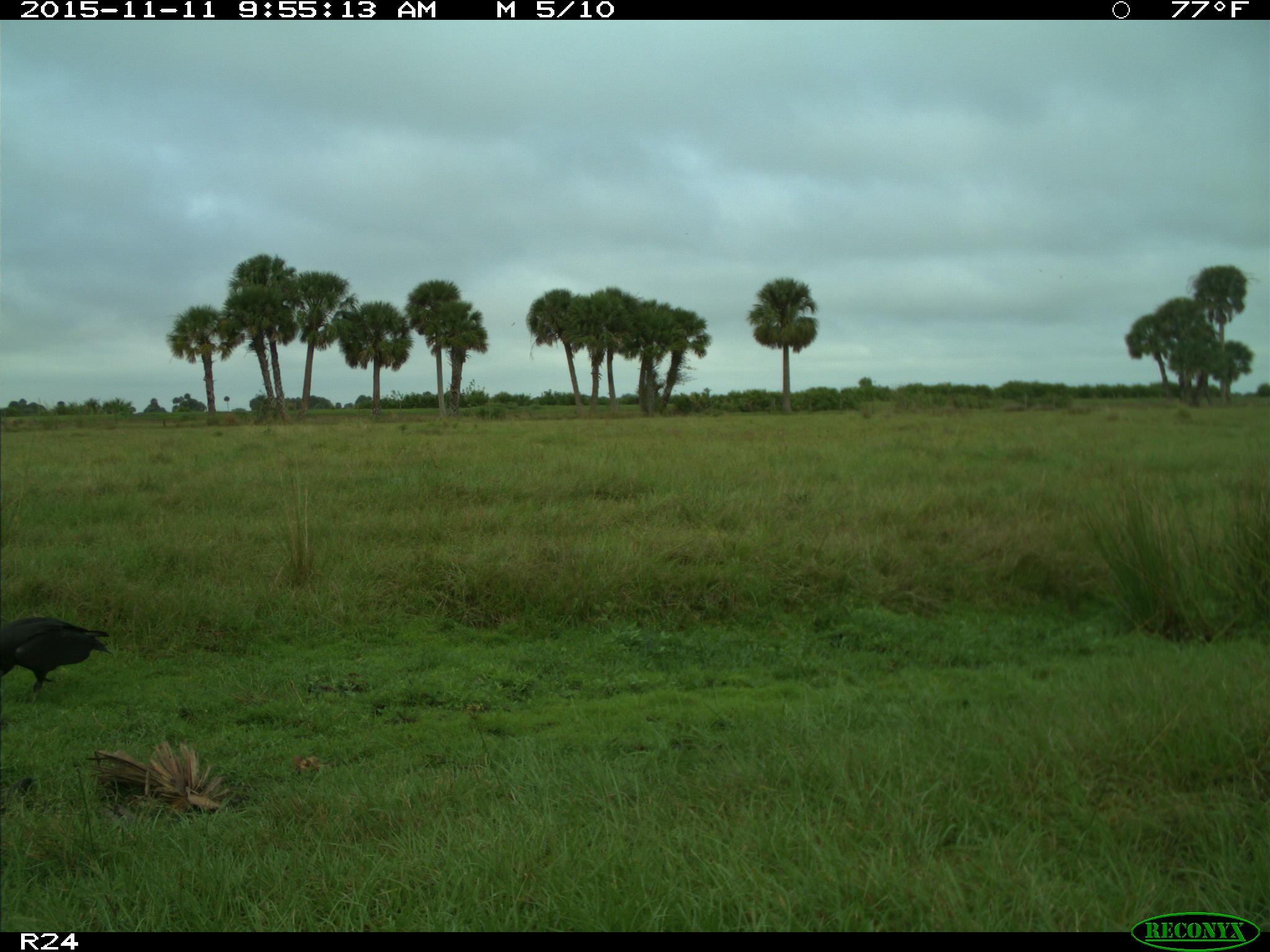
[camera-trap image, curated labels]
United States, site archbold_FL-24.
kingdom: Animalia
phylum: Chordata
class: Aves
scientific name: Aves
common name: birds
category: unidentified bird